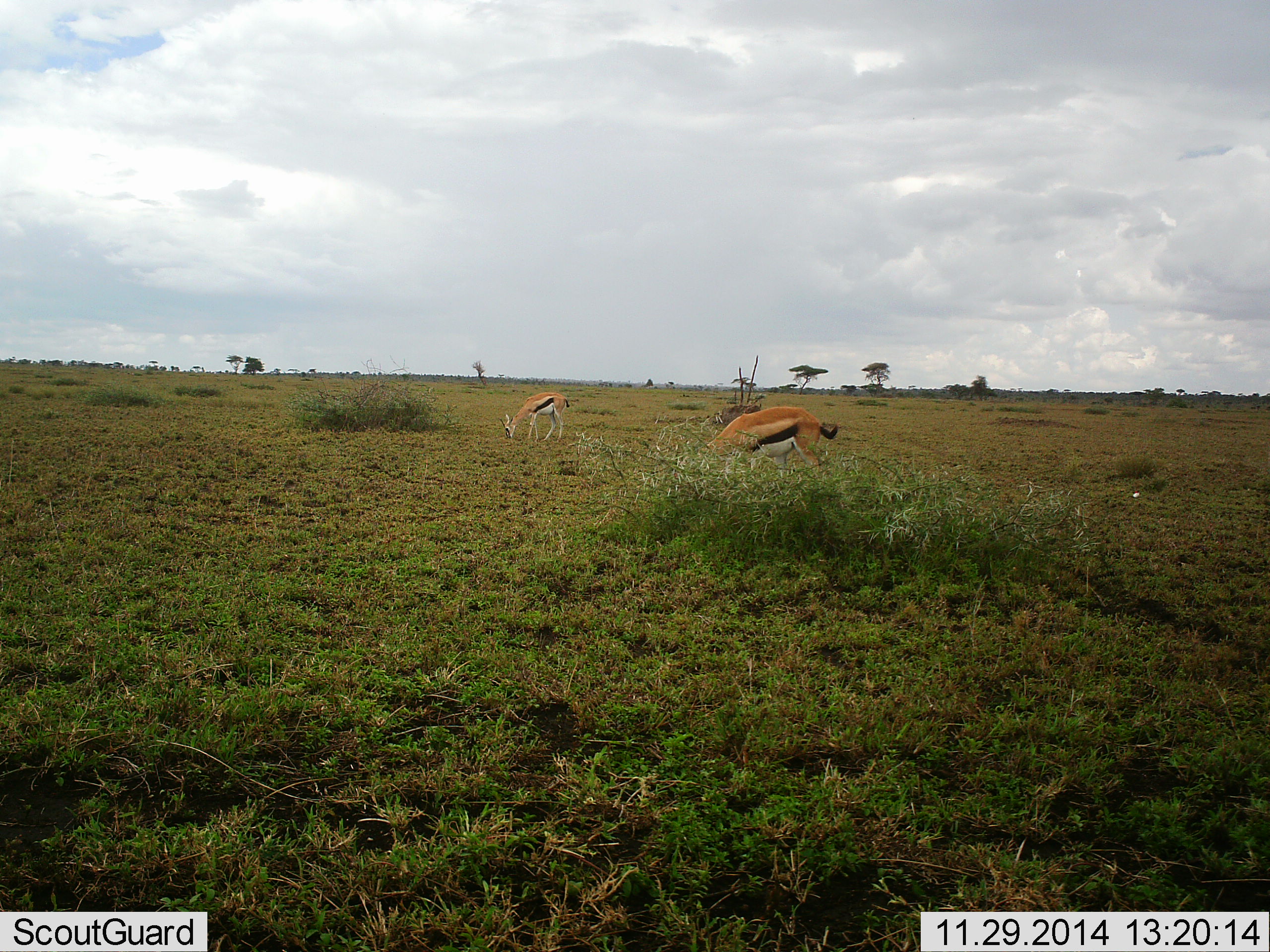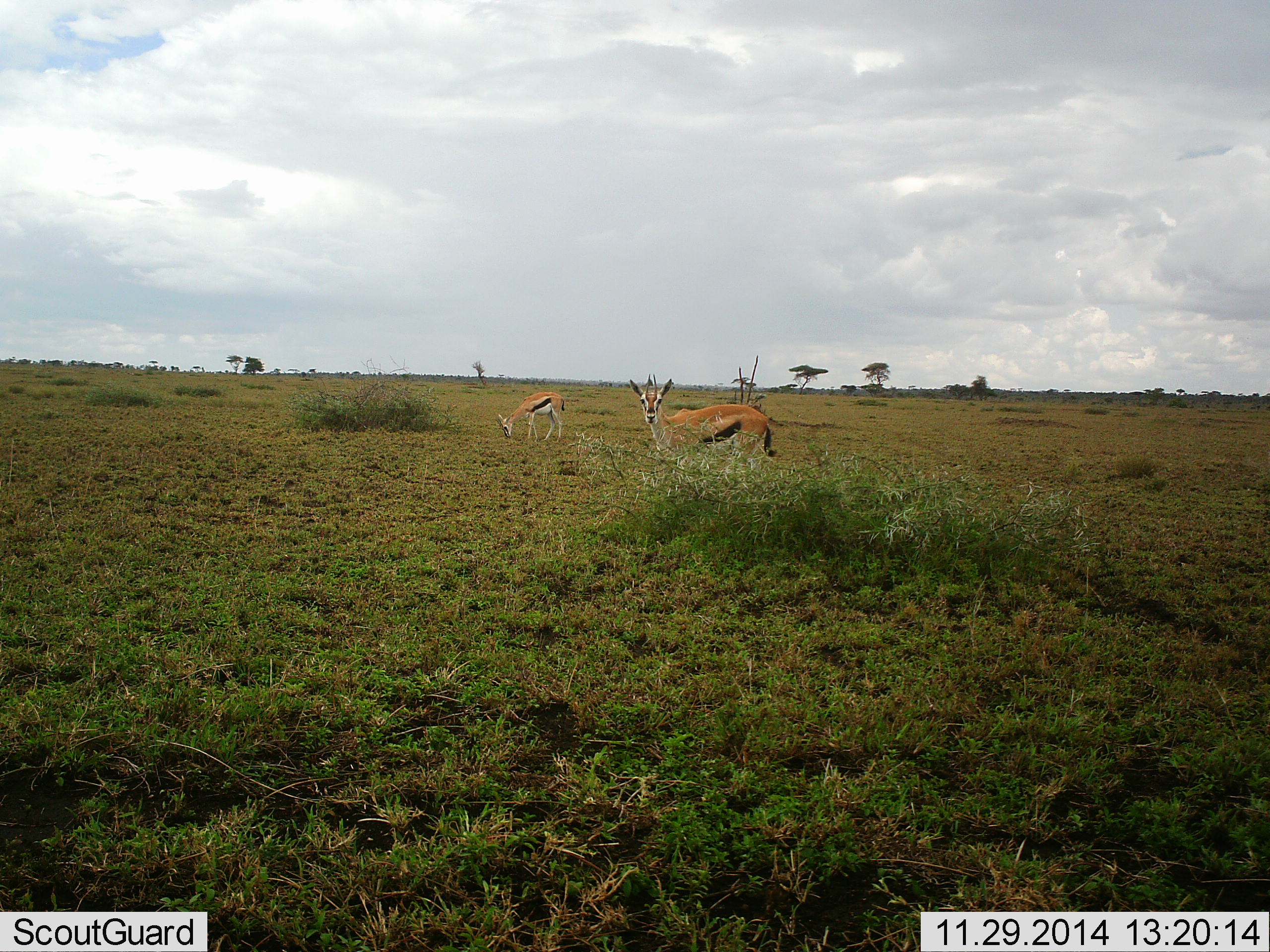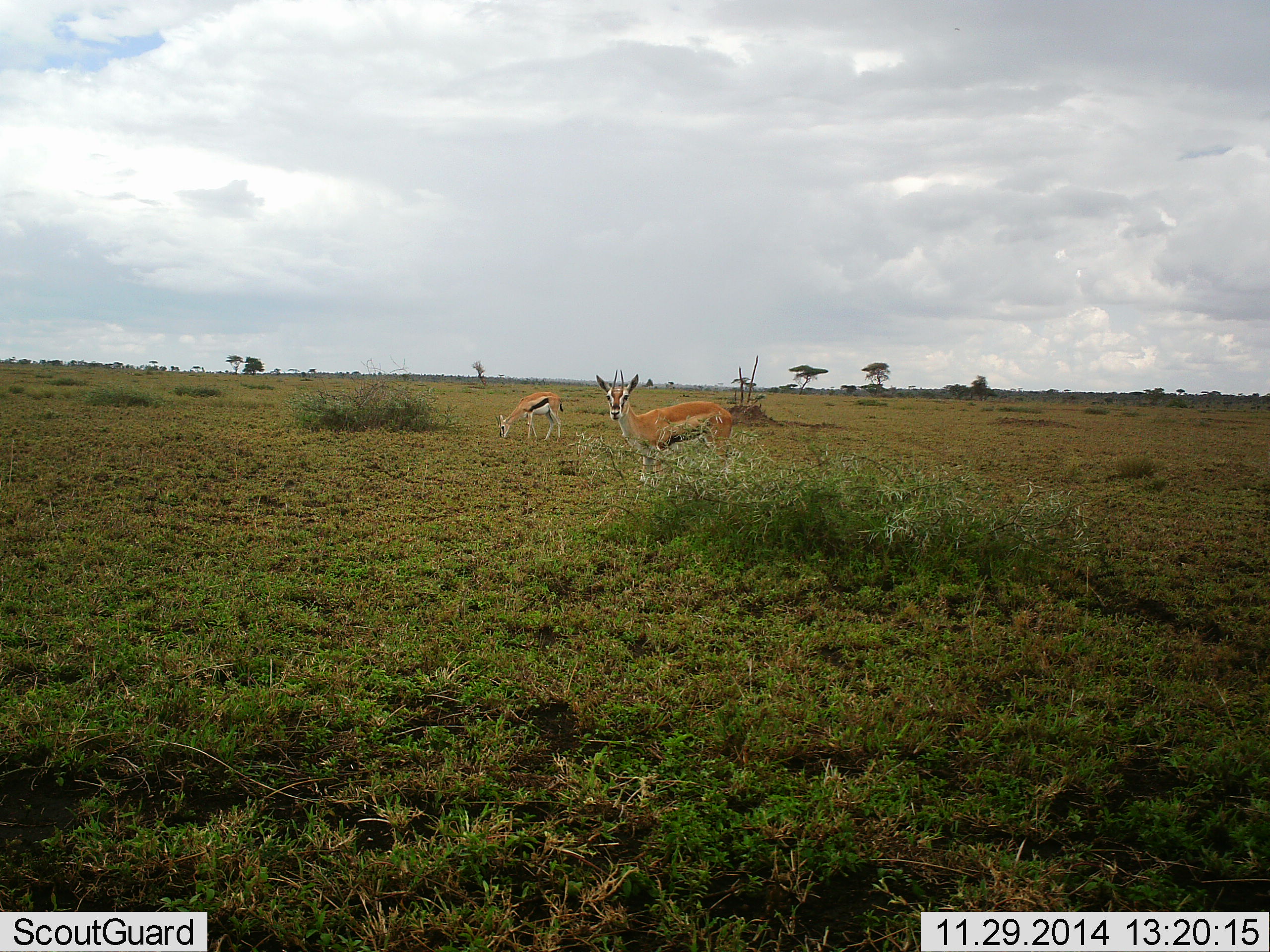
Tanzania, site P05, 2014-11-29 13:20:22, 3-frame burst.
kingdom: Animalia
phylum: Chordata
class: Mammalia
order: Artiodactyla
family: Bovidae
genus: Eudorcas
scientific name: Eudorcas thomsonii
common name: thomson's gazelle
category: gazellethomsons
Gazellethomsons (thomson's gazelle) (Eudorcas thomsonii), count 2. Behavior (volunteer vote fractions): standing 70%, resting 0%, moving 60%, interacting 0%. Young present (vote fraction): 0%. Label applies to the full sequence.